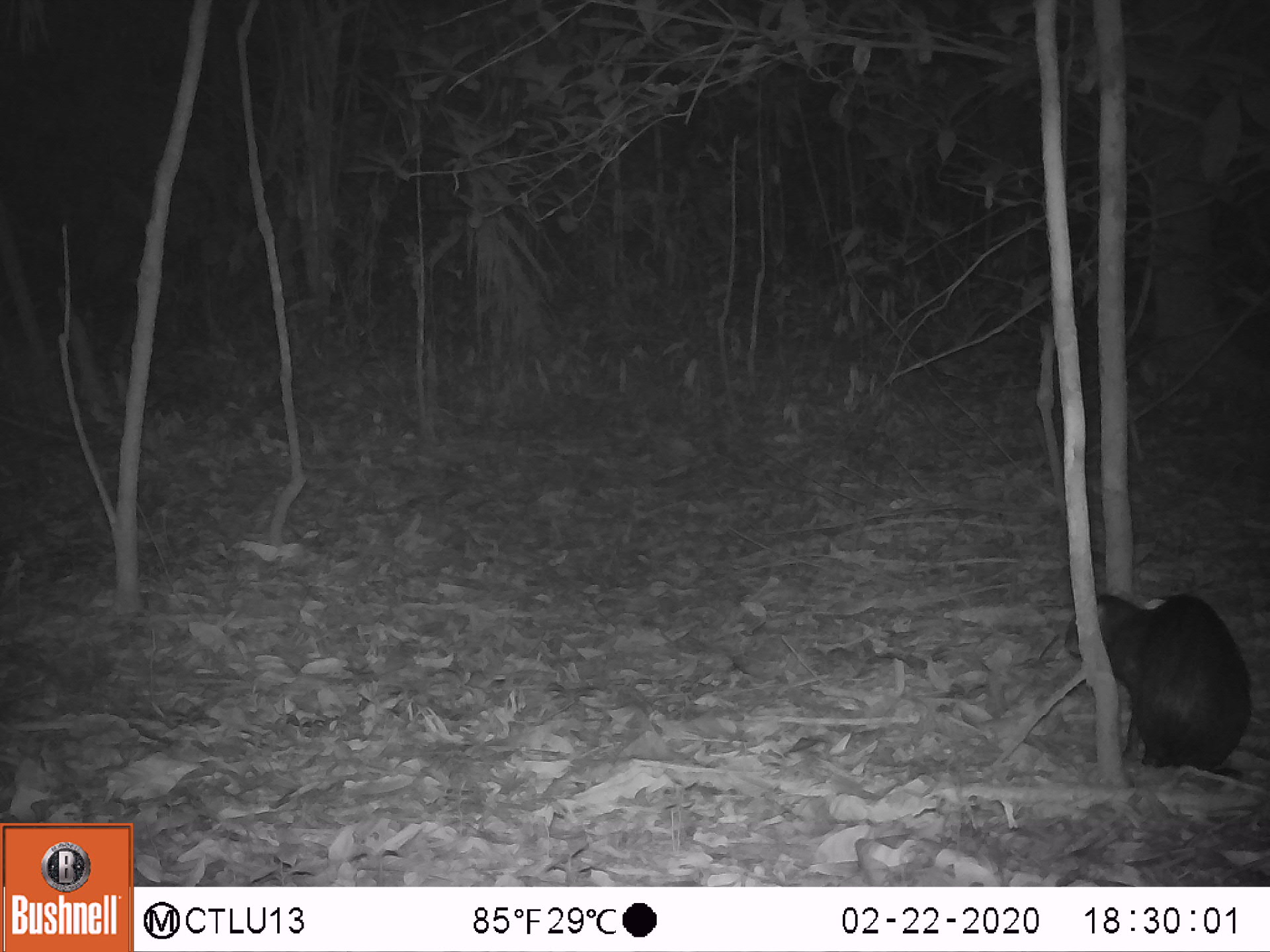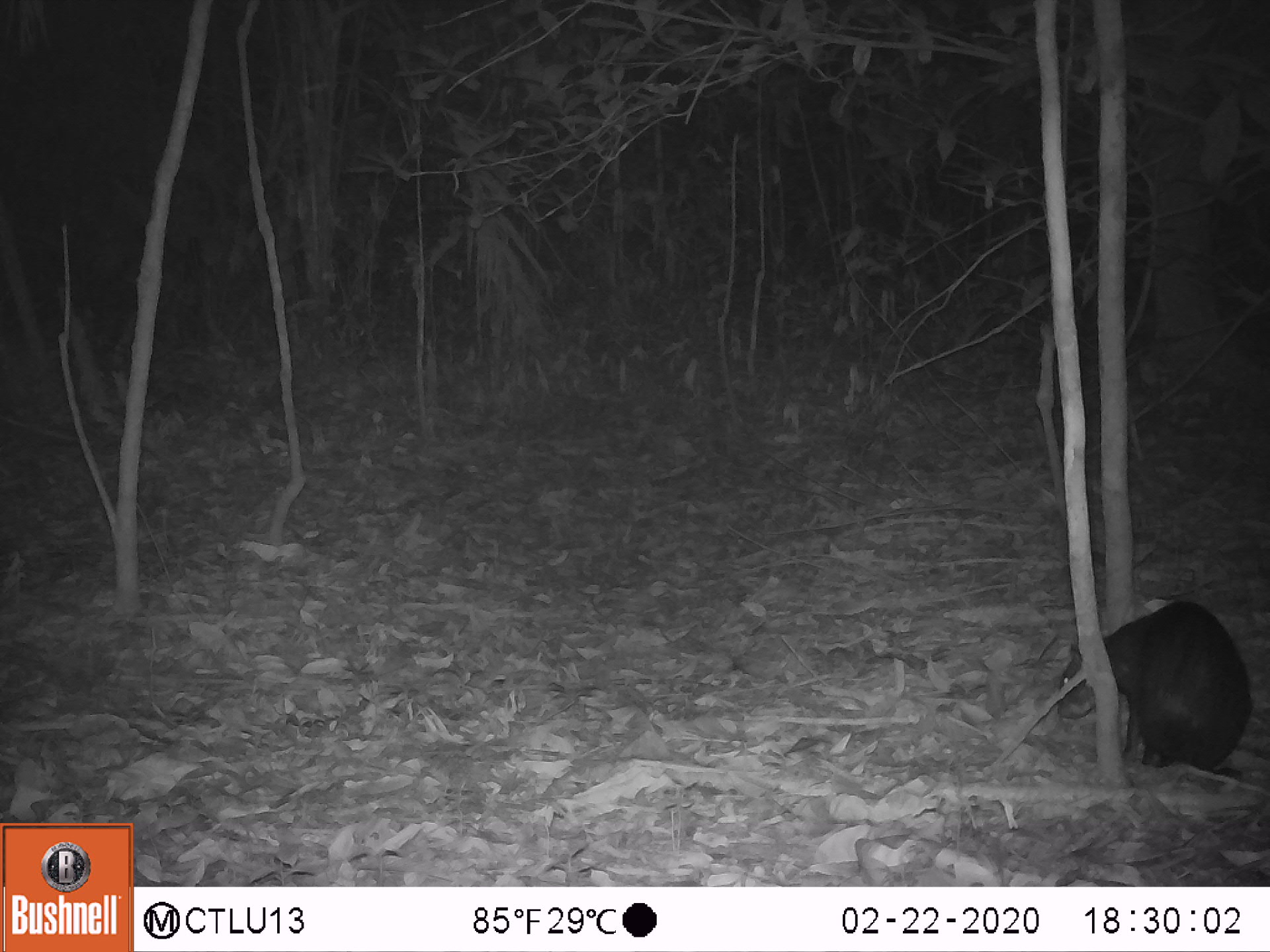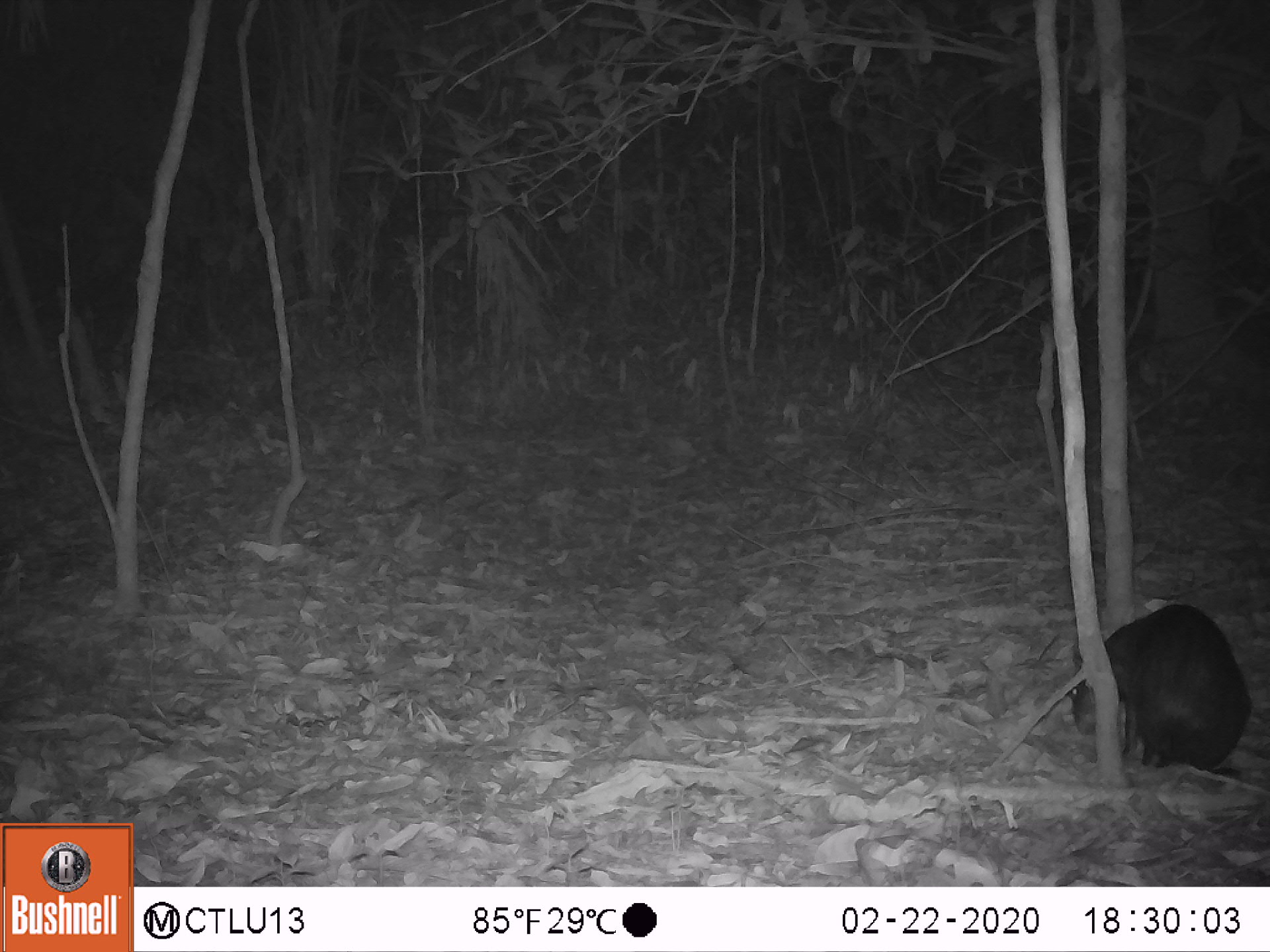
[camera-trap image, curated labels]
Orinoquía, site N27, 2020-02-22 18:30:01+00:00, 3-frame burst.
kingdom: Animalia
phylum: Chordata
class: Mammalia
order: Rodentia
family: Dasyproctidae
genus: Dasyprocta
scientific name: Dasyprocta fuliginosa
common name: black agouti